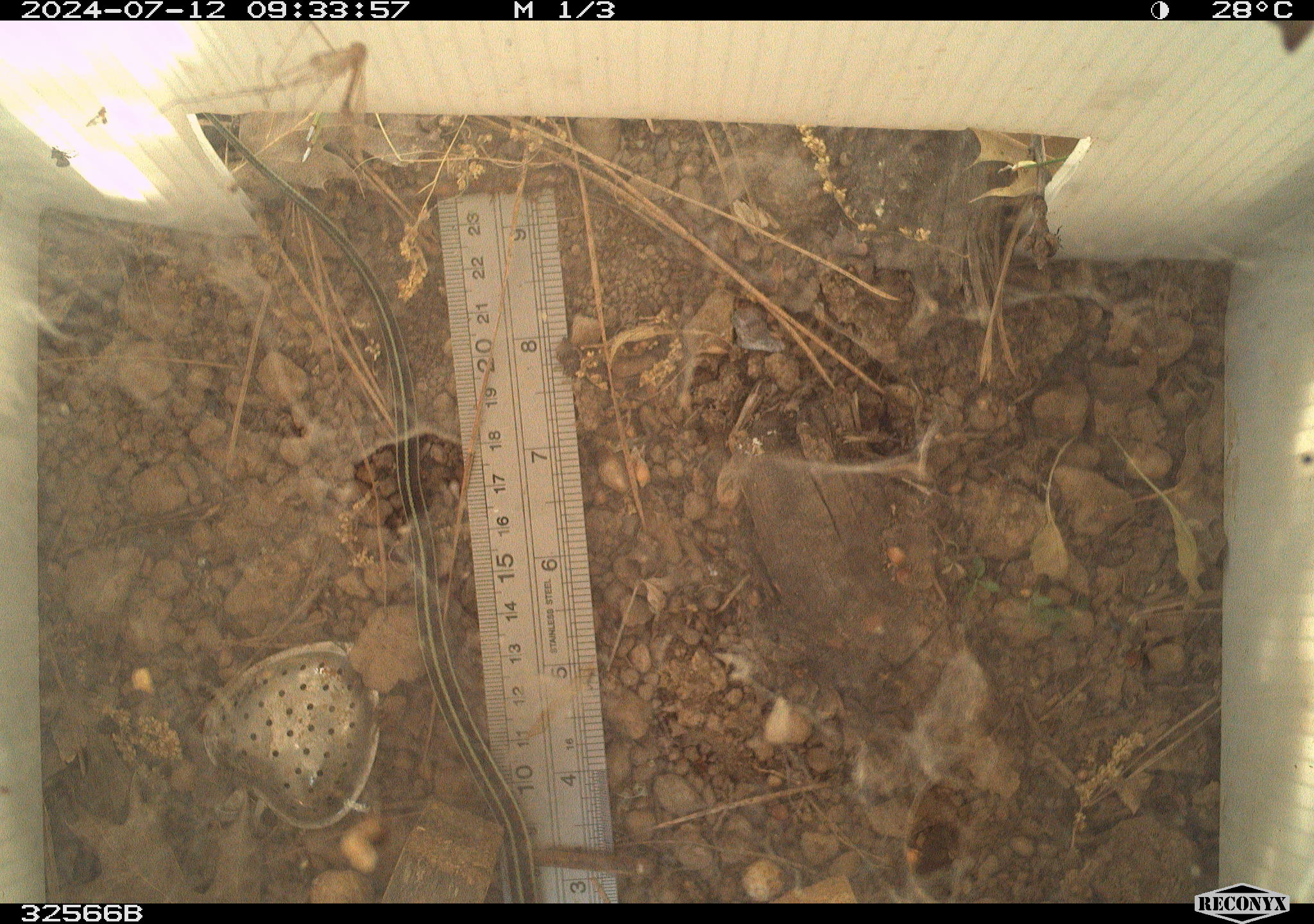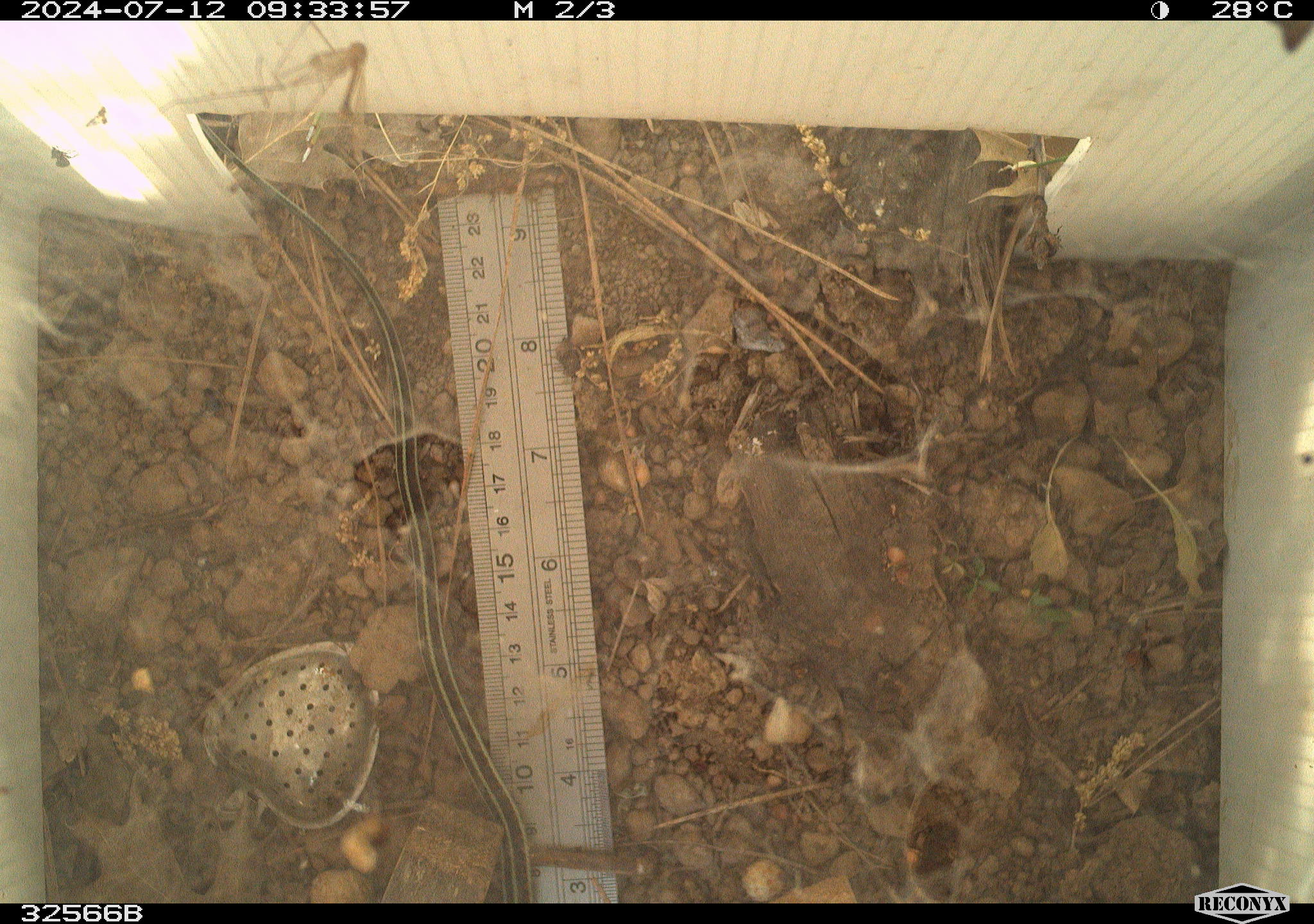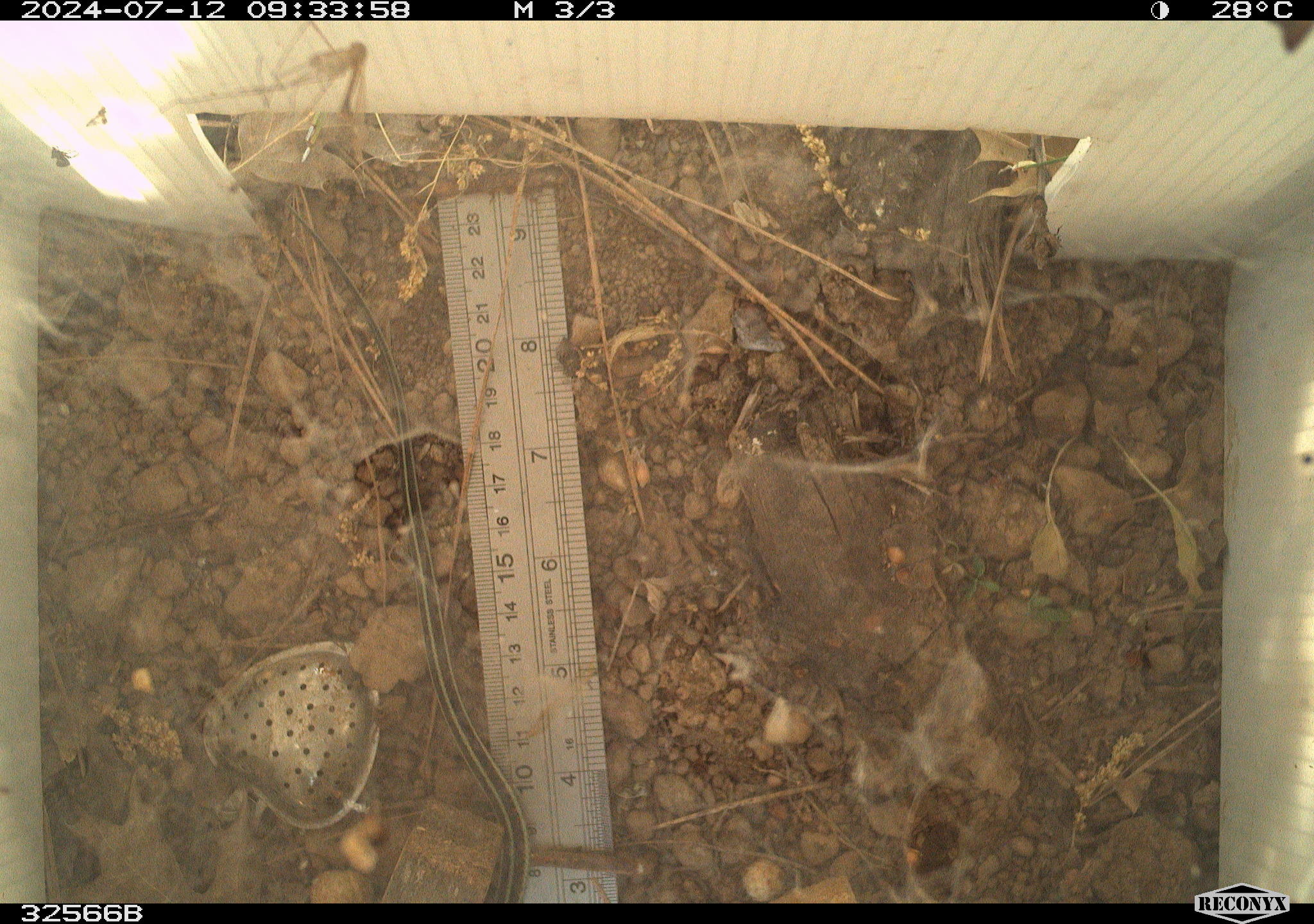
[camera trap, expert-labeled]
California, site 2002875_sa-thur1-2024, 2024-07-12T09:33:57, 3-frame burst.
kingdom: Animalia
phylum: Chordata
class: Reptilia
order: Squamata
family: Colubridae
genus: Thamnophis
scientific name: Thamnophis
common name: american gartersnakes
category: thamnophis species